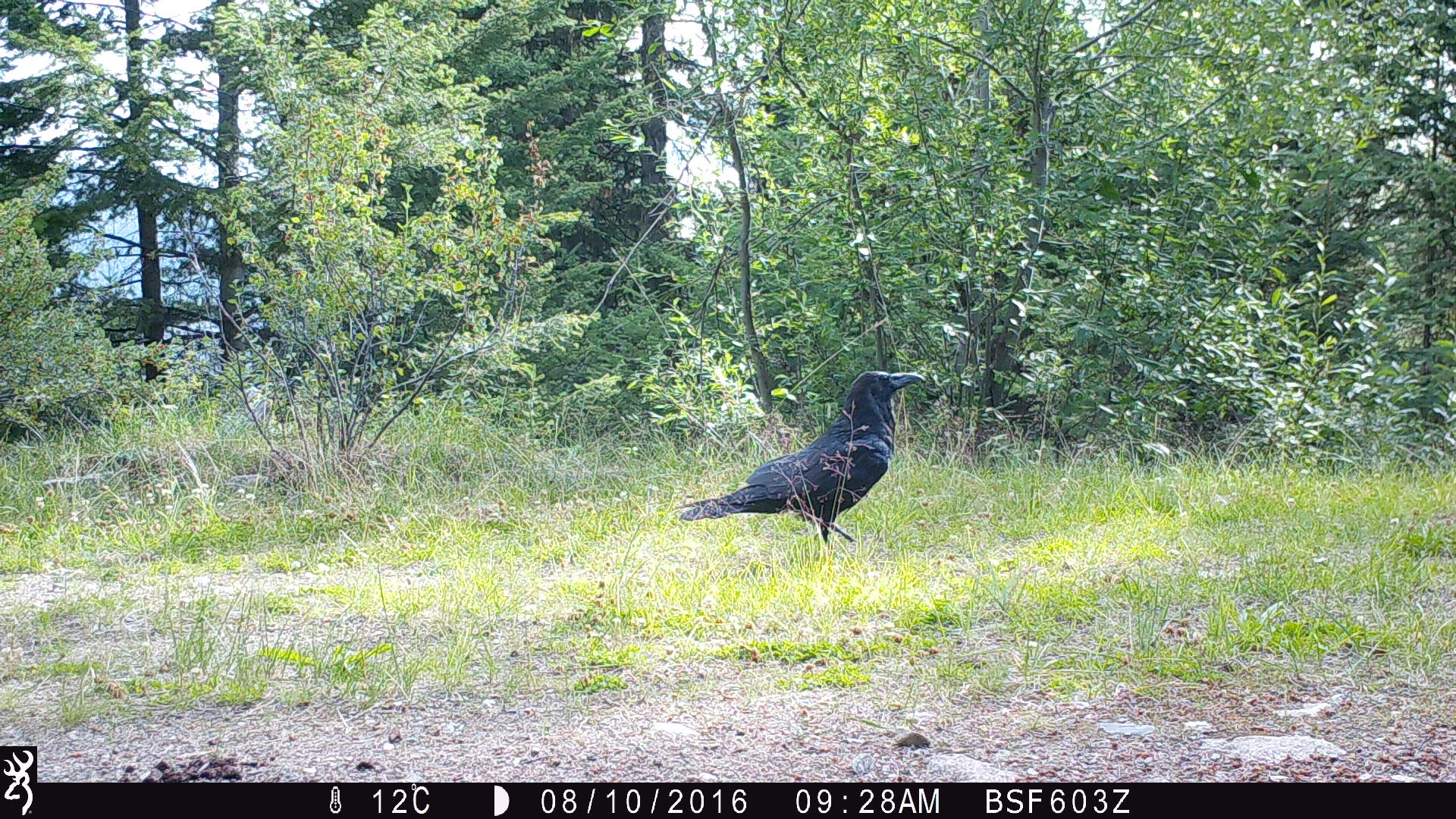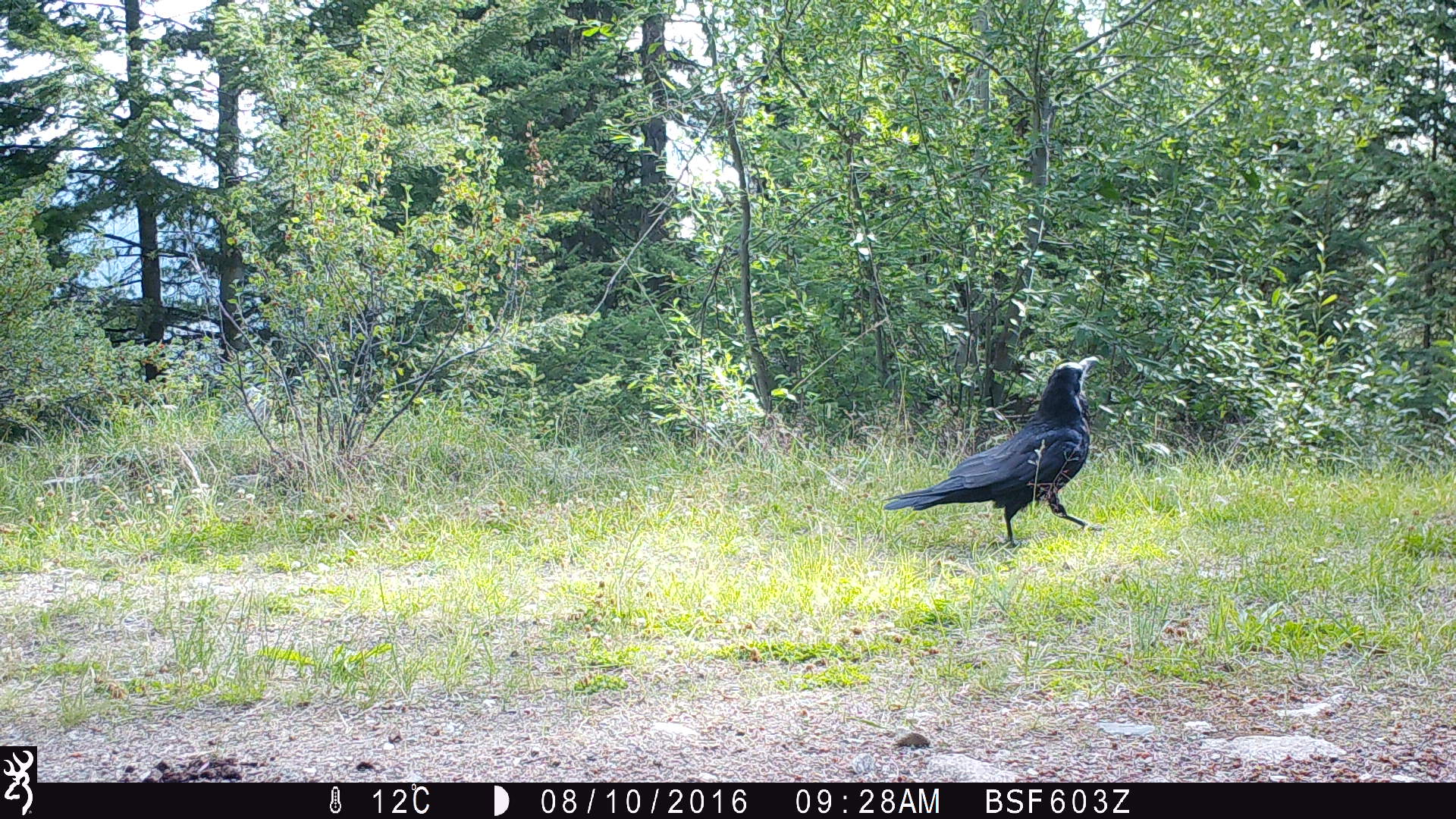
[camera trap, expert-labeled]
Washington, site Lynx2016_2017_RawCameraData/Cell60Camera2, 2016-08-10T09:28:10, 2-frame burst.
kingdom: Animalia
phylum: Chordata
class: Aves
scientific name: Aves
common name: birds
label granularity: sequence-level